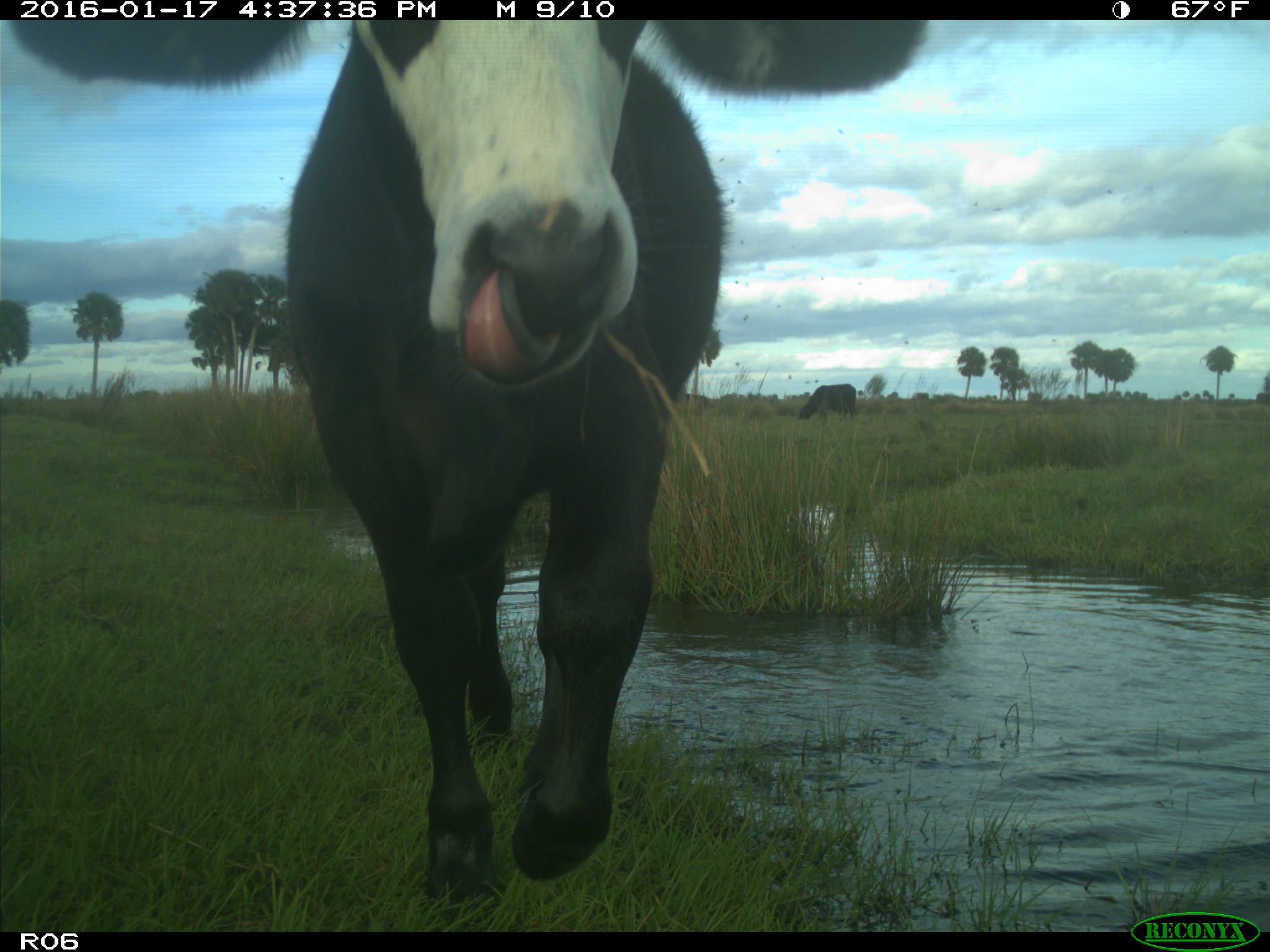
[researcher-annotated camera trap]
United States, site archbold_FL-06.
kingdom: Animalia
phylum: Chordata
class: Mammalia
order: Artiodactyla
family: Bovidae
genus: Bos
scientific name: Bos taurus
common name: domestic cow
Bos taurus (domestic cow).